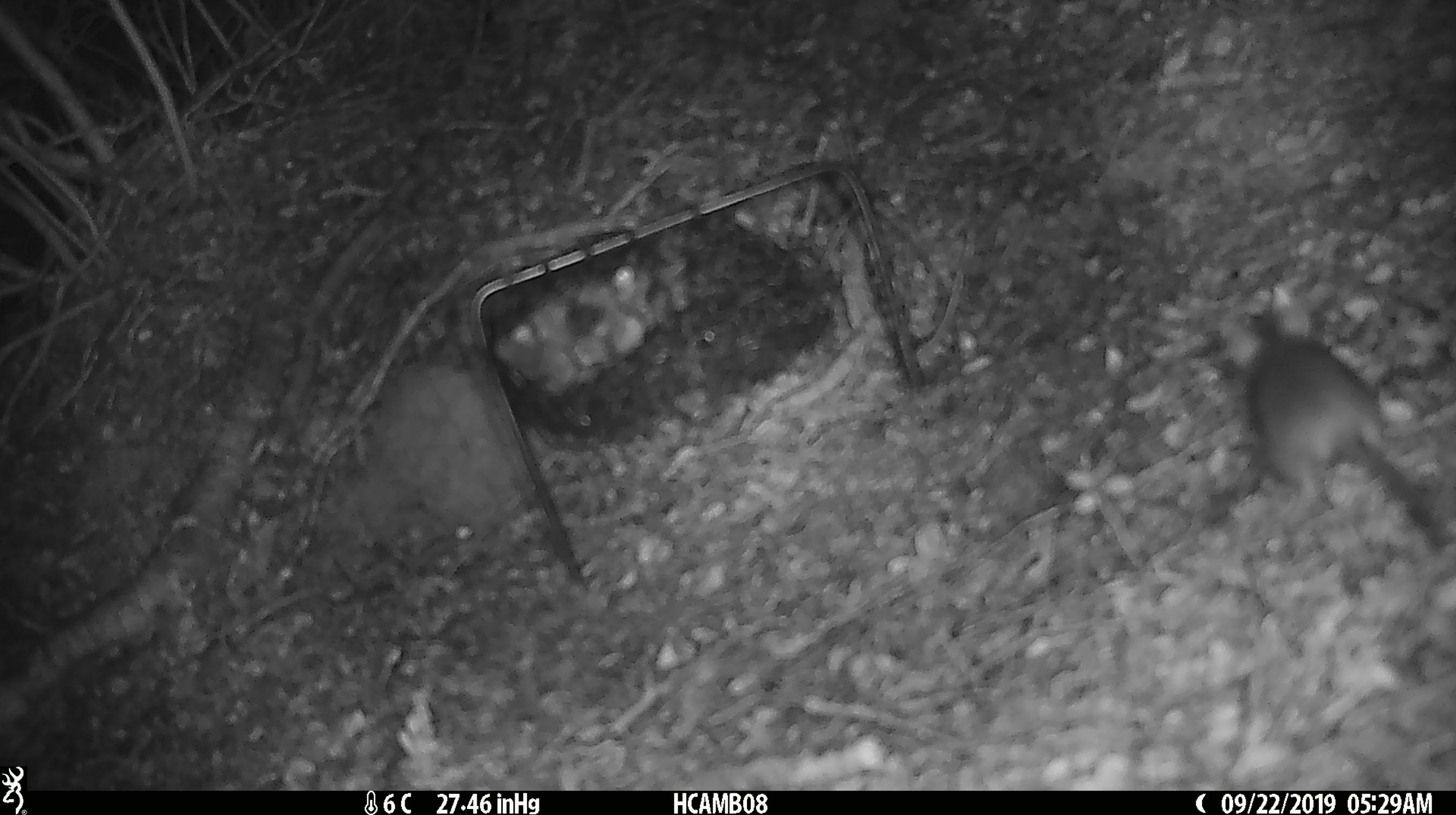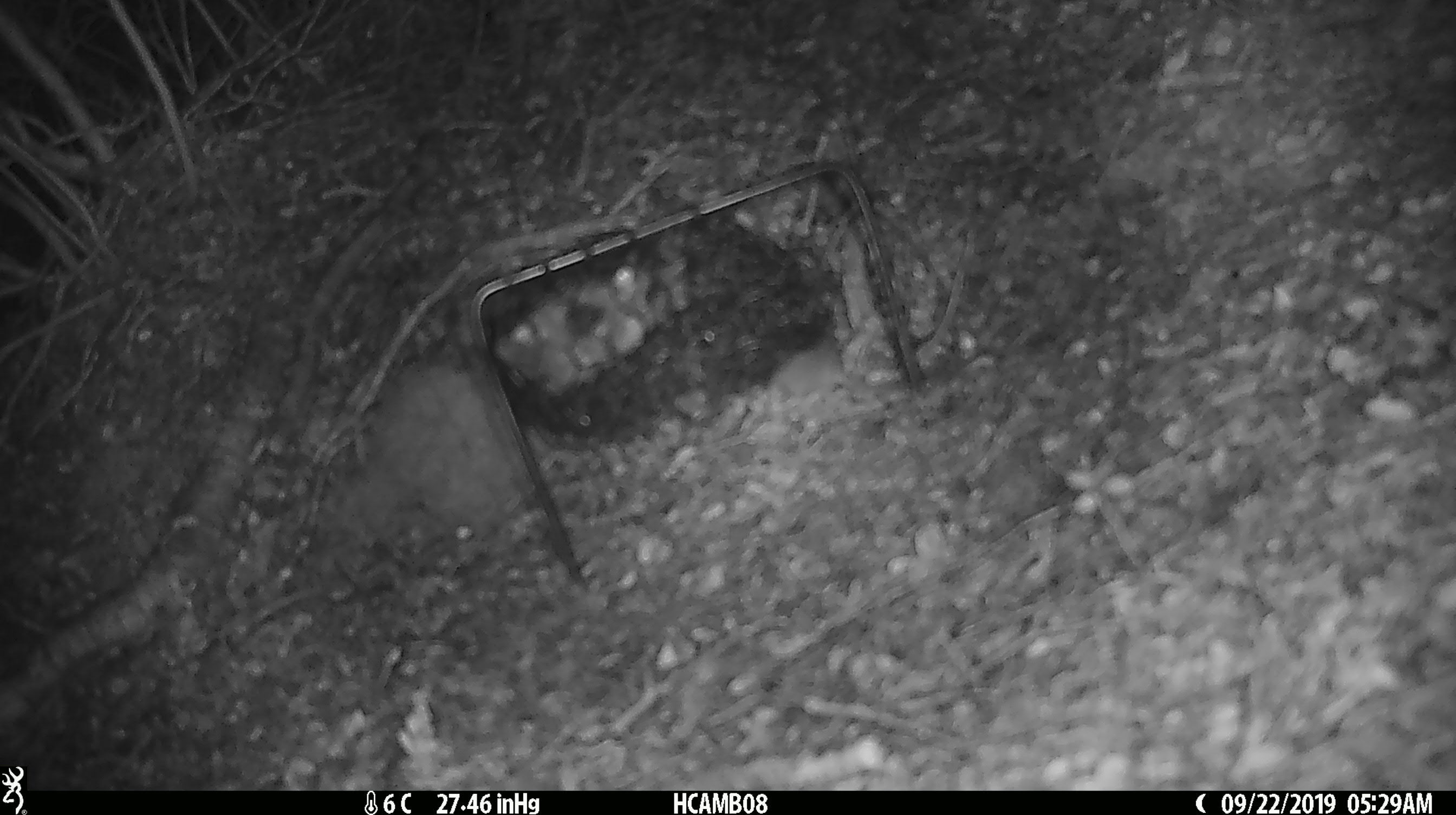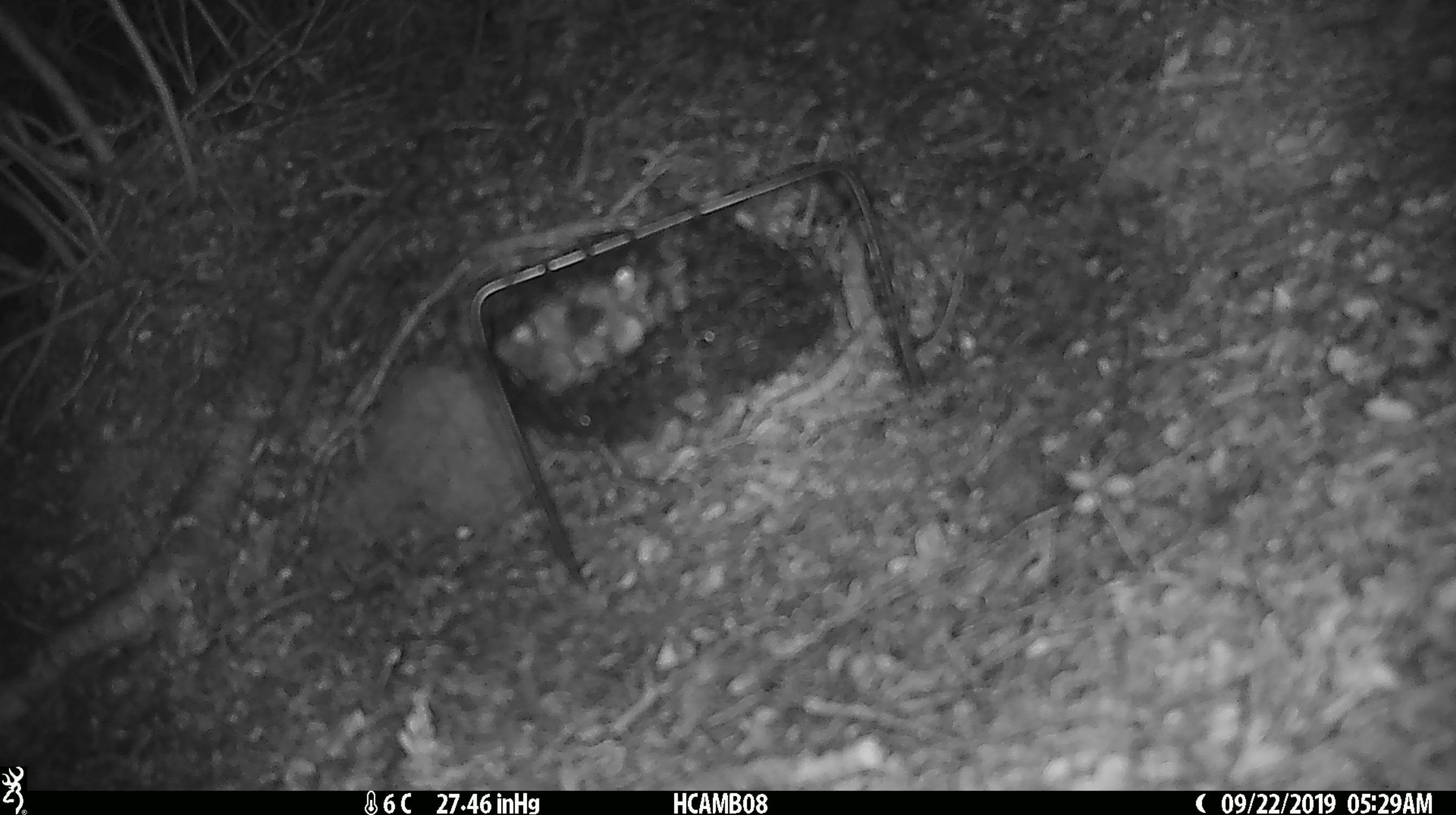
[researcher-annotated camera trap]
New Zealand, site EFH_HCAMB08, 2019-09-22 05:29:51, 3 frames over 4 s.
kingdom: Animalia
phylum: Chordata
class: Mammalia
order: Rodentia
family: Muridae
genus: Mus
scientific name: Mus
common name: mouse